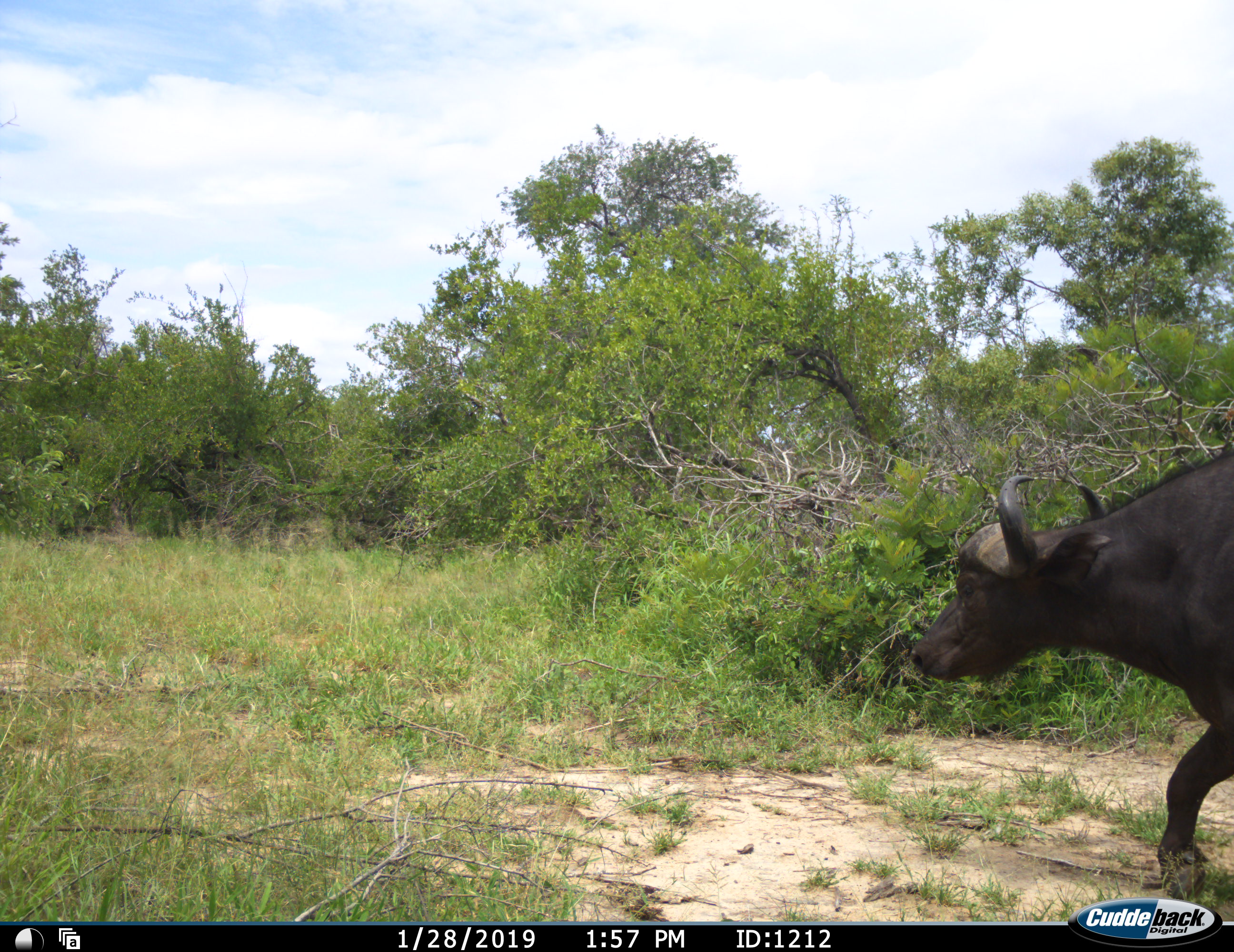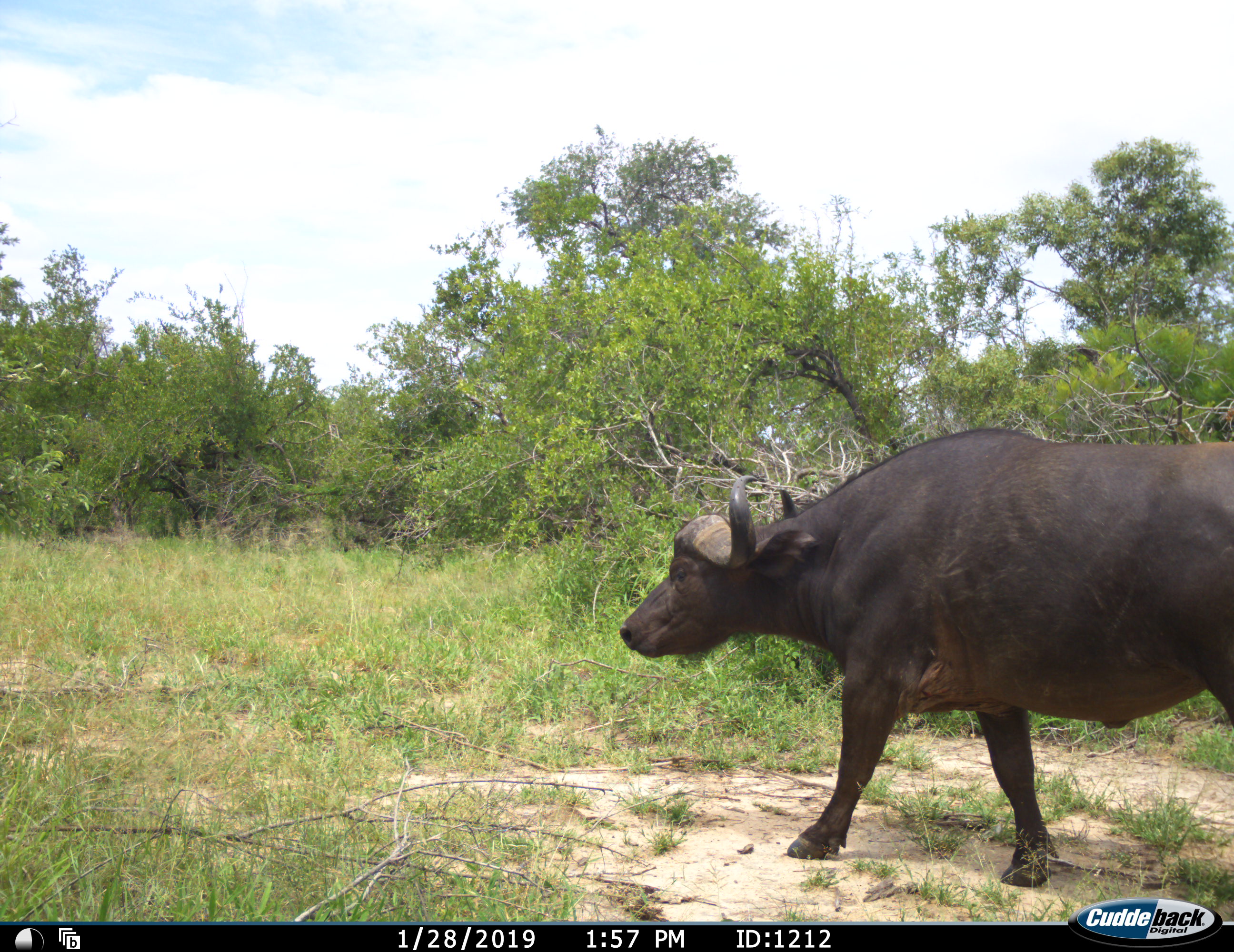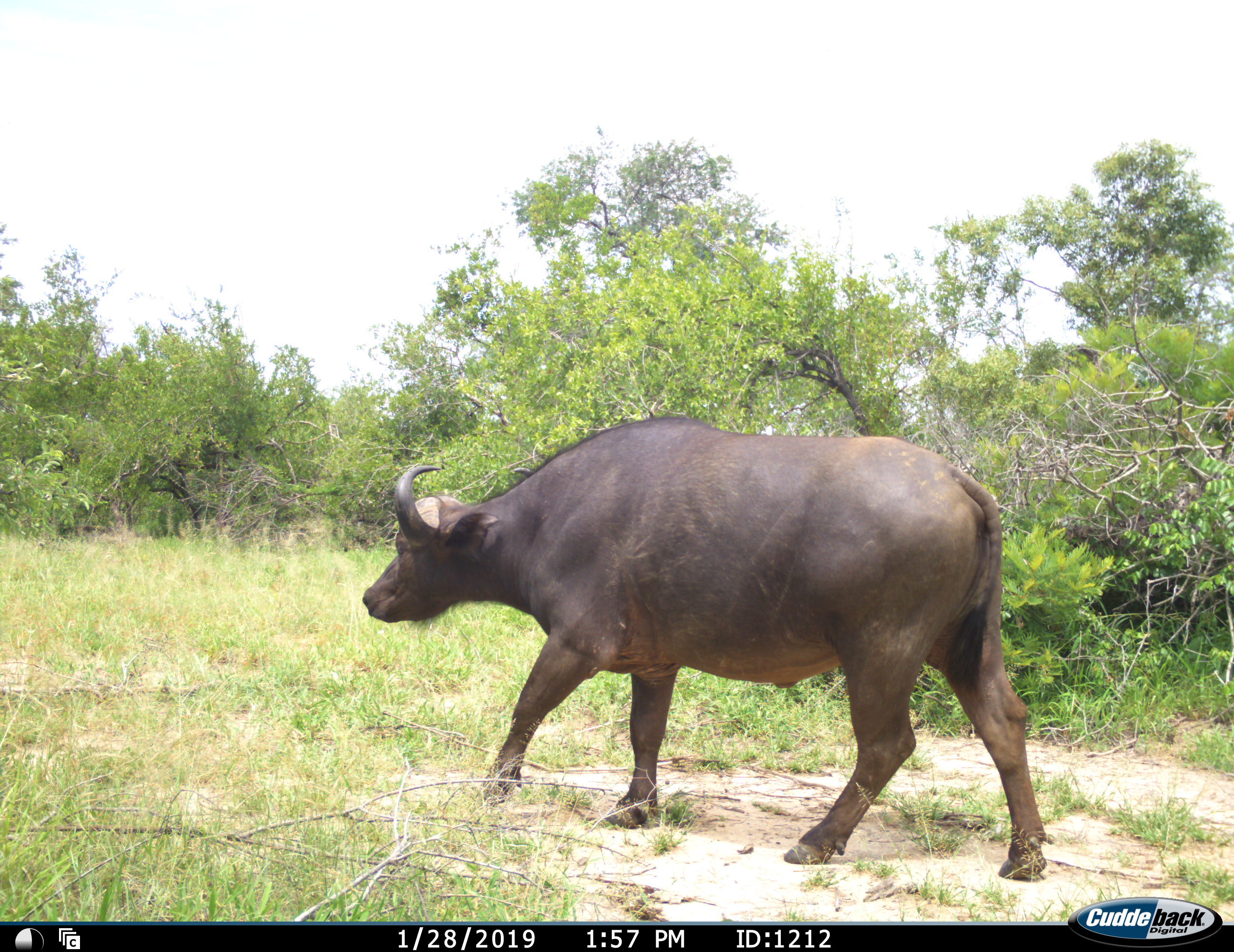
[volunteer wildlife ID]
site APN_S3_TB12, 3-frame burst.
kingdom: Animalia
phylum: Chordata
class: Mammalia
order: Artiodactyla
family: Bovidae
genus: Syncerus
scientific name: Syncerus caffer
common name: african buffalo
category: buffalo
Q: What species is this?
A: Buffalo (african buffalo) (Syncerus caffer).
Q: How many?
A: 1.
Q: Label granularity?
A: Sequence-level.